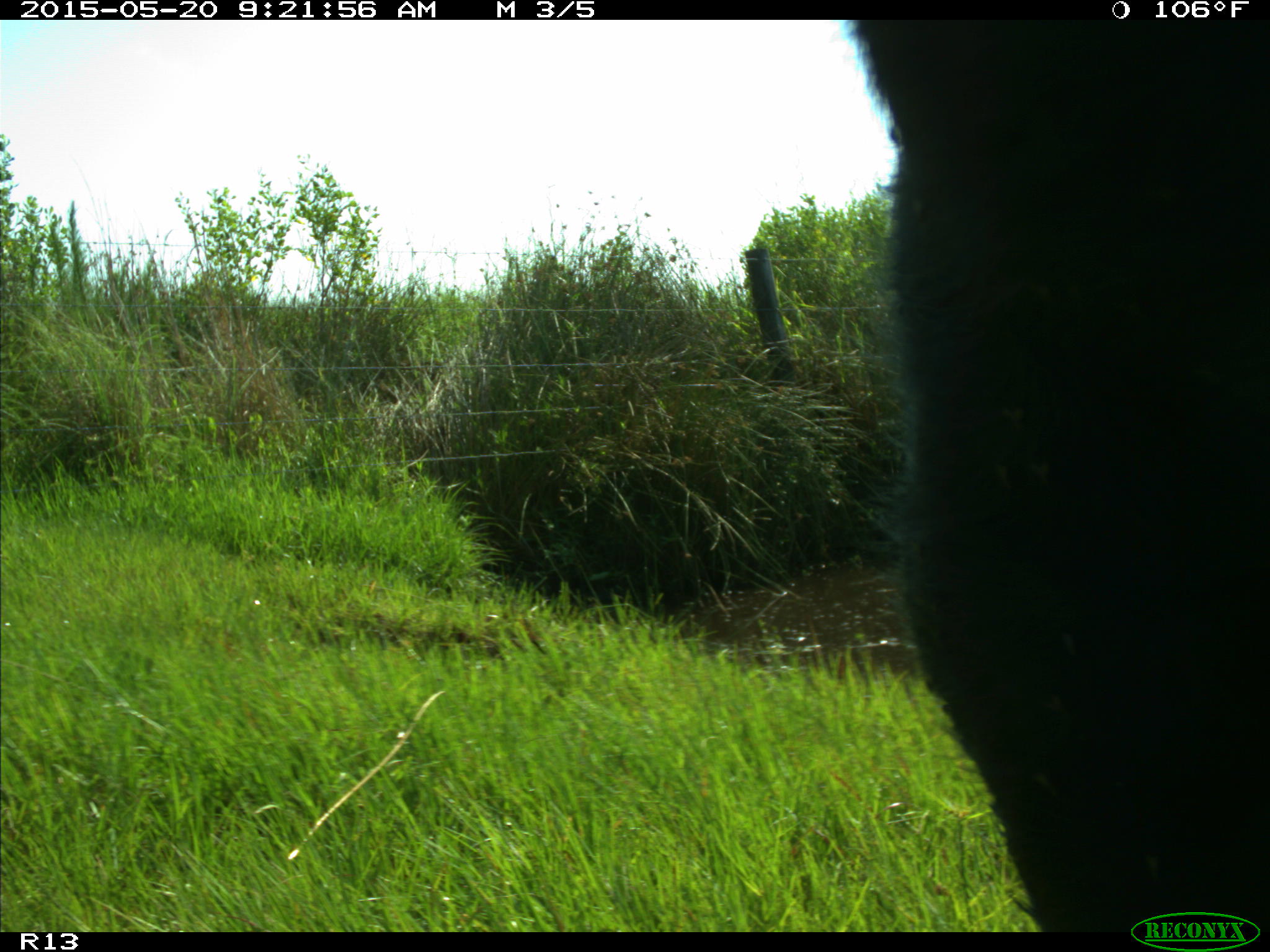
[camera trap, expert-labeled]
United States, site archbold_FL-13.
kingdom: Animalia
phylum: Chordata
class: Mammalia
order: Artiodactyla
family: Bovidae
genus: Bos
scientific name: Bos taurus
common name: domestic cow